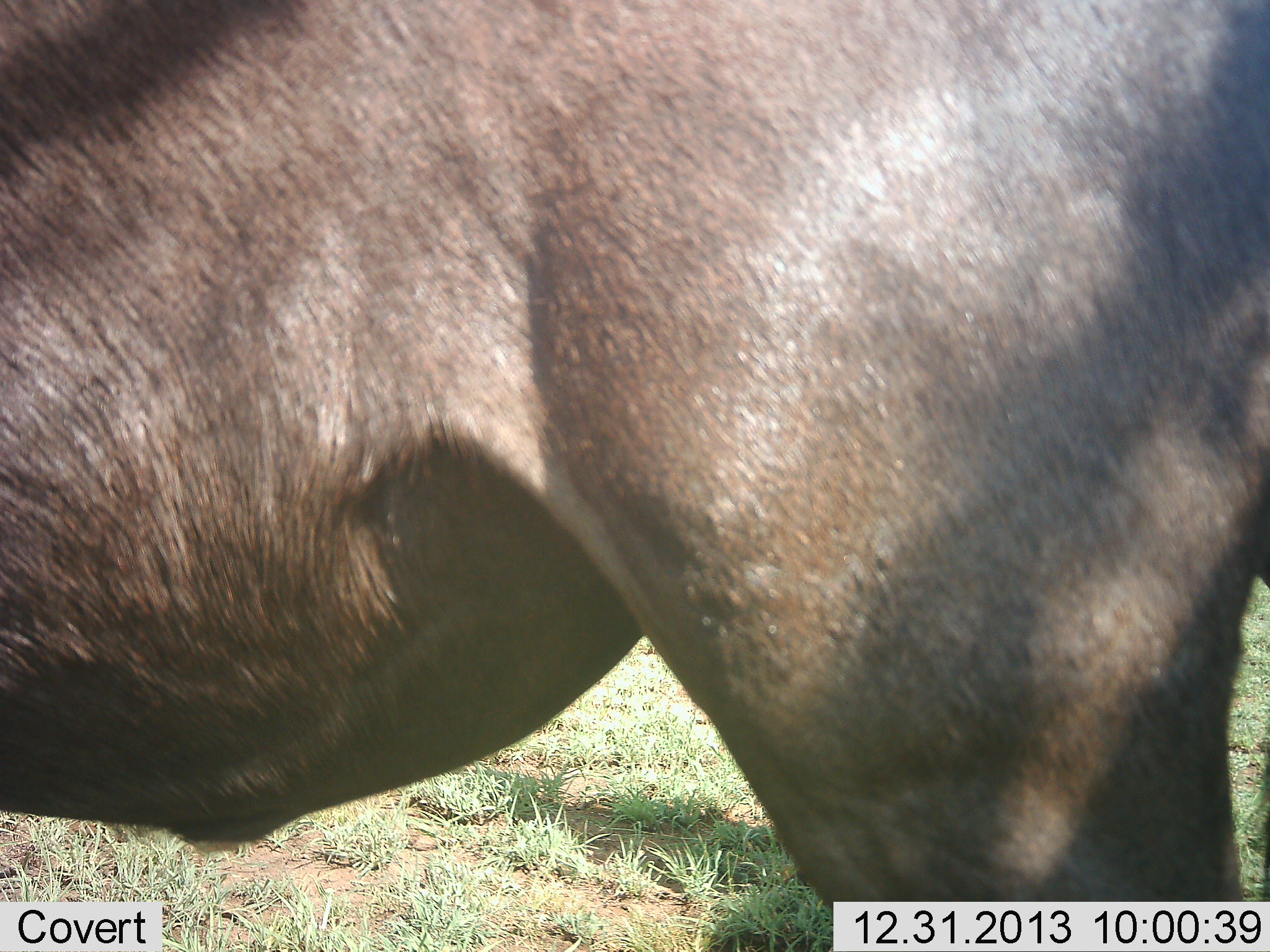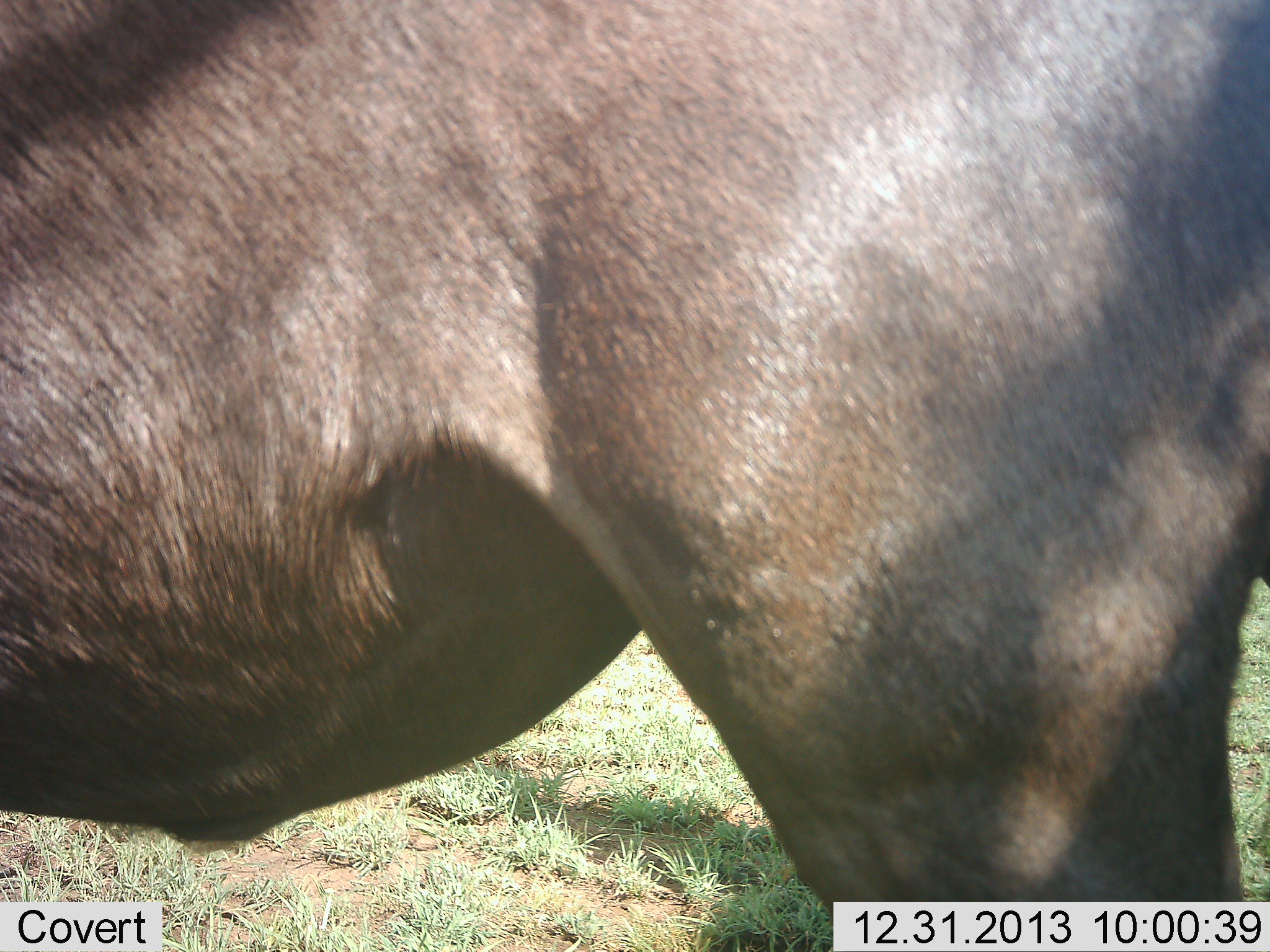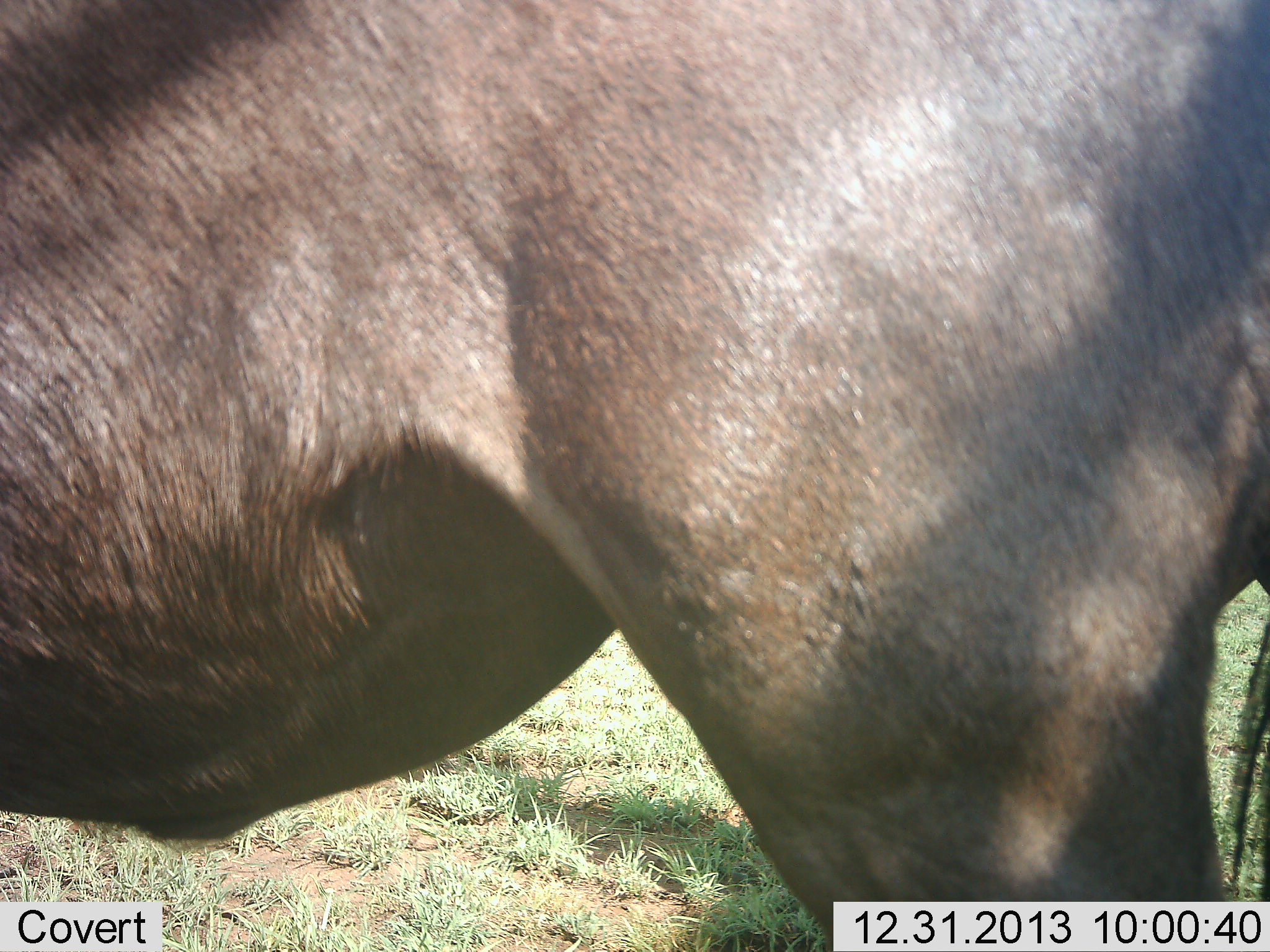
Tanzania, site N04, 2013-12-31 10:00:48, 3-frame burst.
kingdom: Animalia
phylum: Chordata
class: Mammalia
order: Artiodactyla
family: Bovidae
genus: Connochaetes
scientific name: Connochaetes taurinus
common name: blue wildebeest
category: wildebeest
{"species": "wildebeest (blue wildebeest) (Connochaetes taurinus)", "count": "1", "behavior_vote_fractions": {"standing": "100%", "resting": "0%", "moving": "0%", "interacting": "0%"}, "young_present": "0%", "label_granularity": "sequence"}